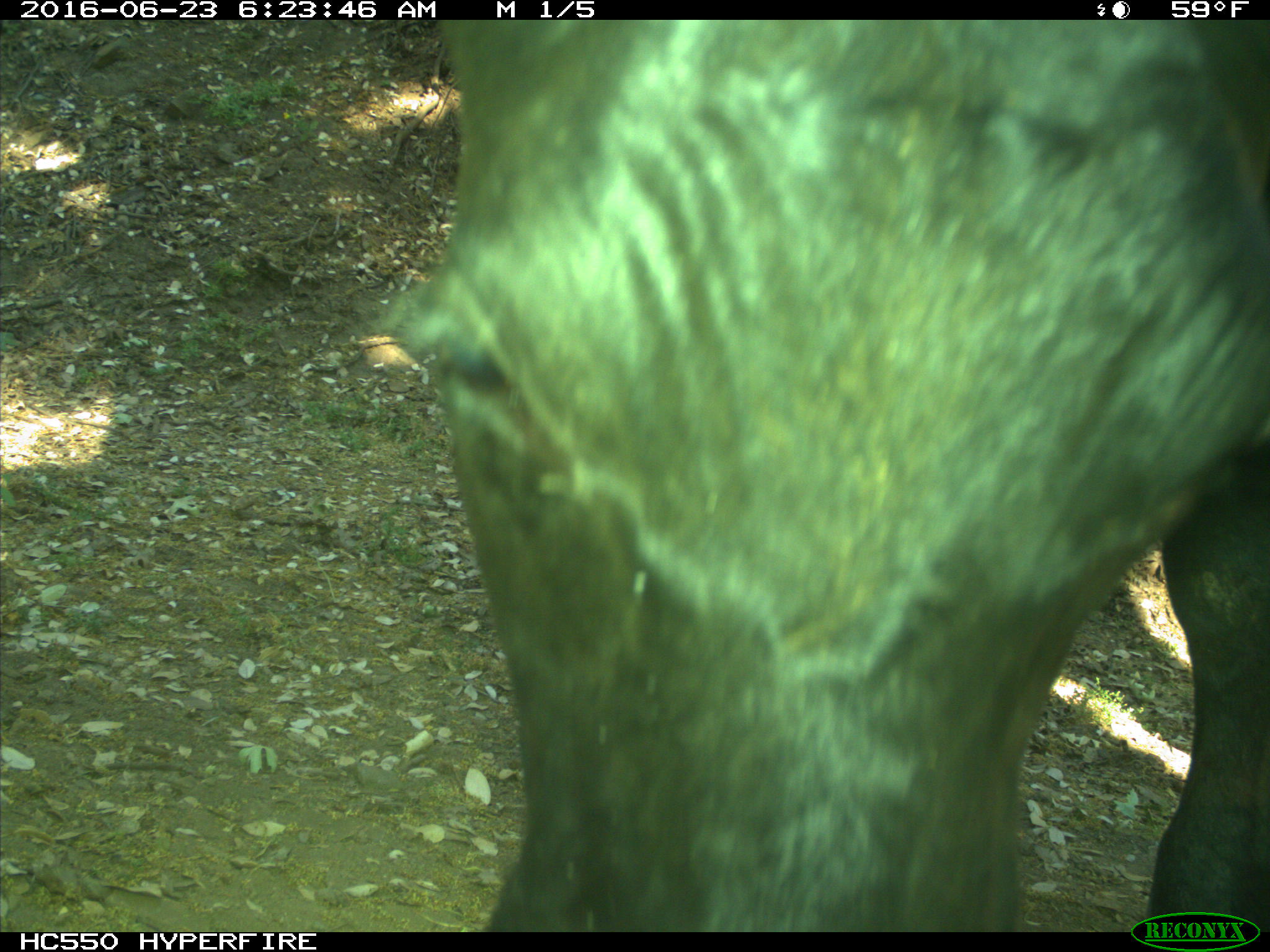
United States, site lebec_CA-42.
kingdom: Animalia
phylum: Chordata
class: Mammalia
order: Artiodactyla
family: Bovidae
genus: Bos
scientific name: Bos taurus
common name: domestic cow